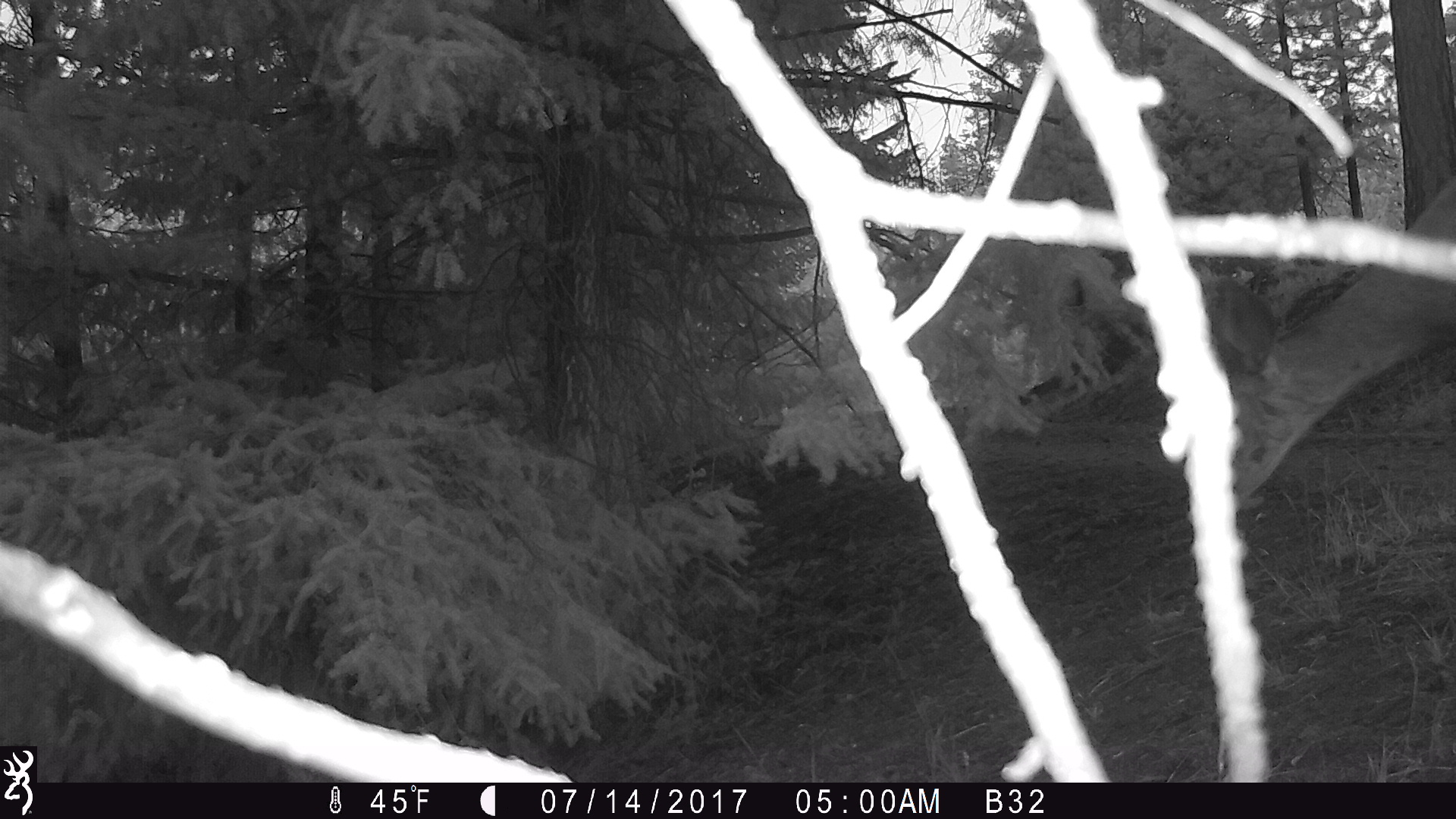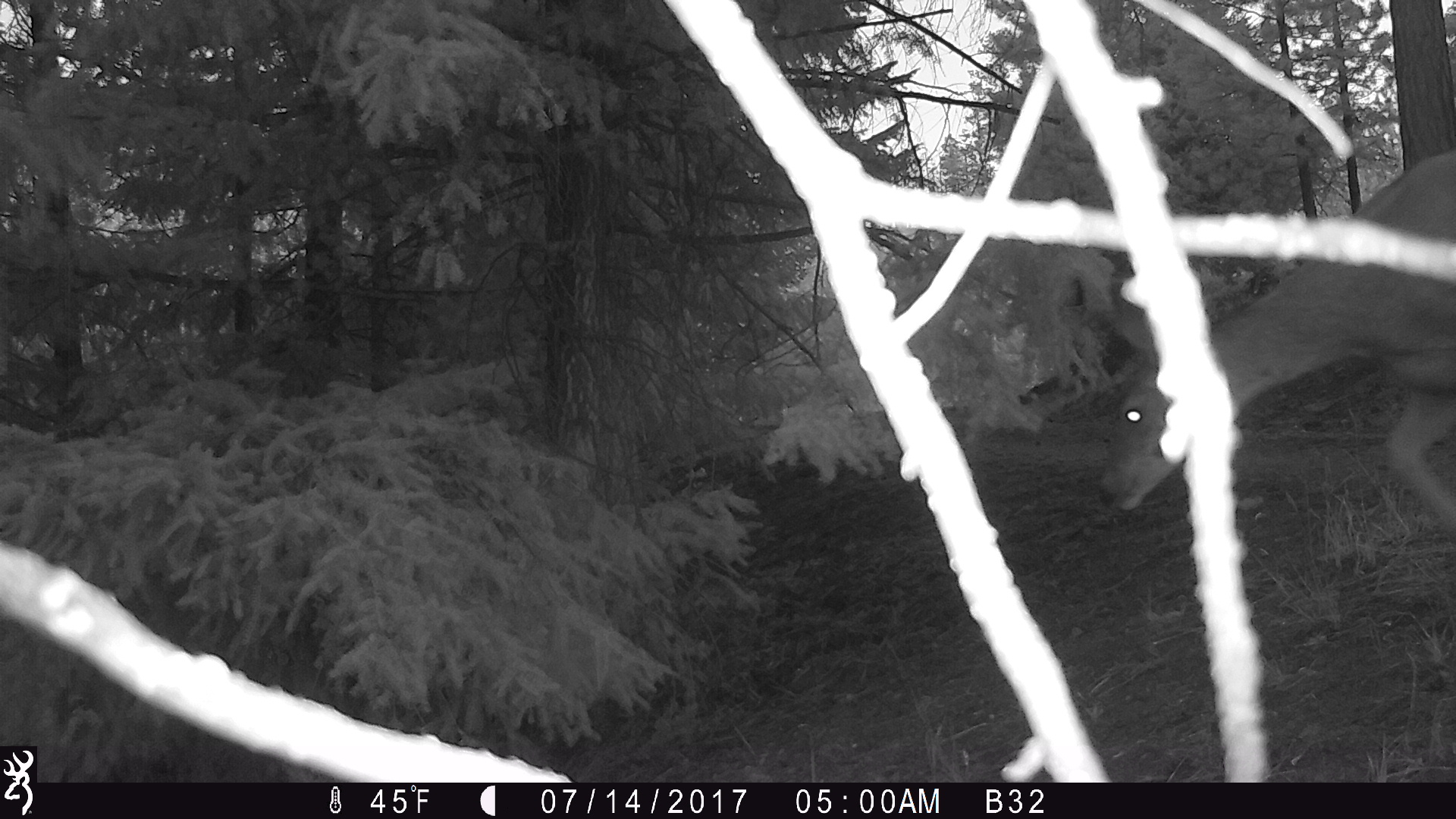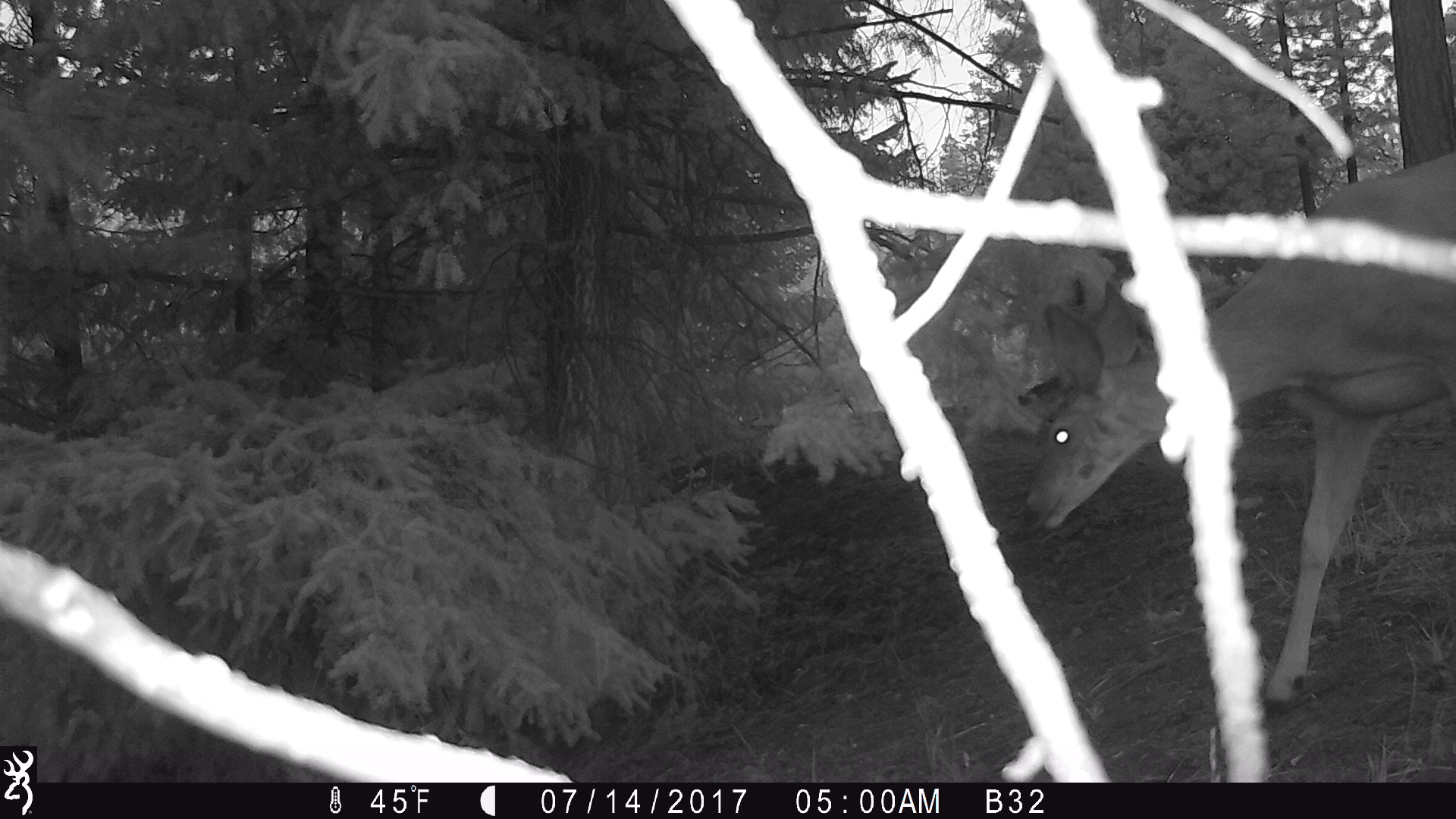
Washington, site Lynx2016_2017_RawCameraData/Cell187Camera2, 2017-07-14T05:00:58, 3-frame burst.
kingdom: Animalia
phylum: Chordata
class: Mammalia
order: Artiodactyla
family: Cervidae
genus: Odocoileus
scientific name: Odocoileus hemionus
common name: mule deer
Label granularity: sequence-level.